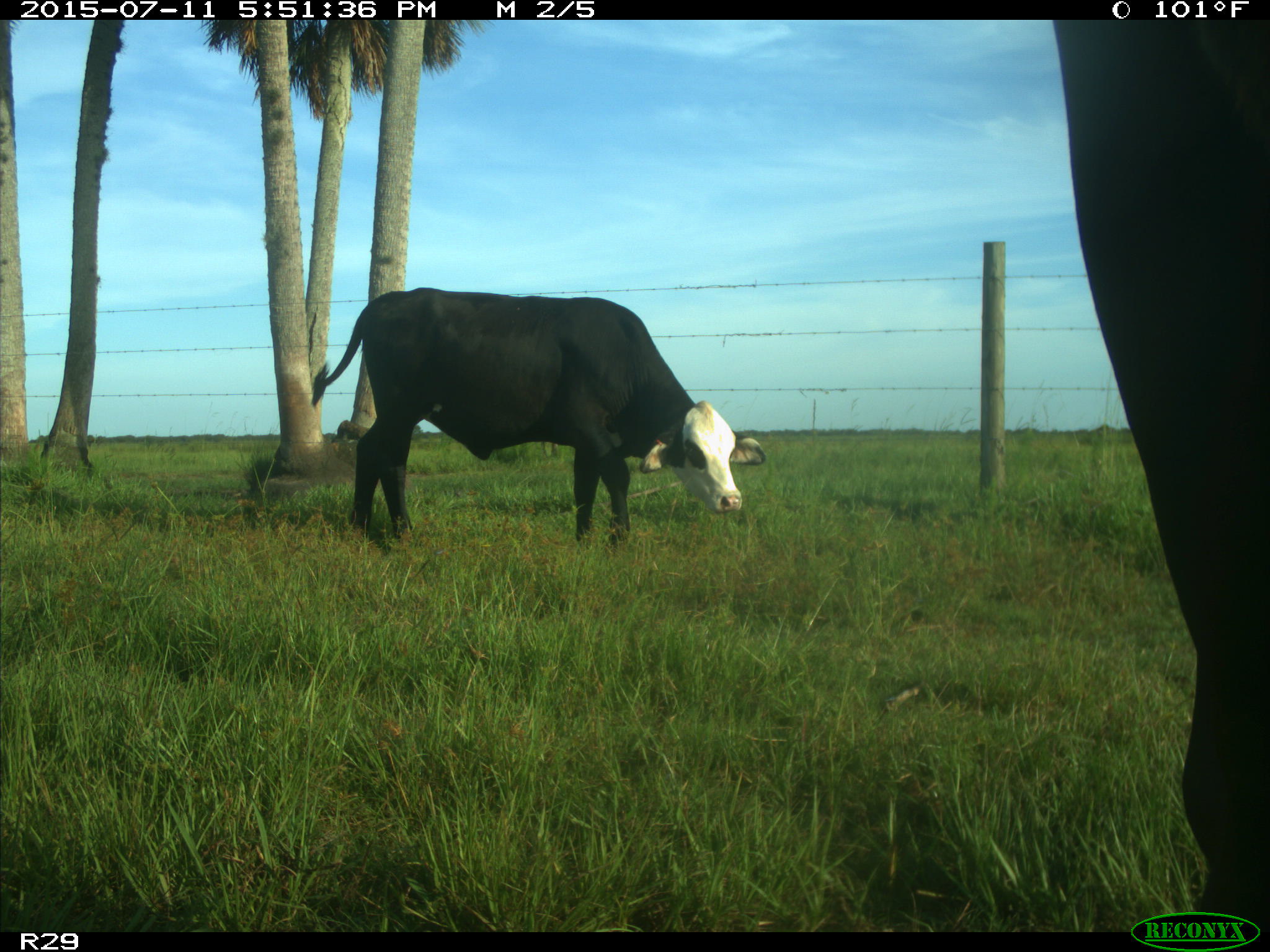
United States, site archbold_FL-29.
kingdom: Animalia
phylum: Chordata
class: Mammalia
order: Artiodactyla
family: Bovidae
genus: Bos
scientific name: Bos taurus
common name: domestic cow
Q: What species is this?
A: Bos taurus (domestic cow).